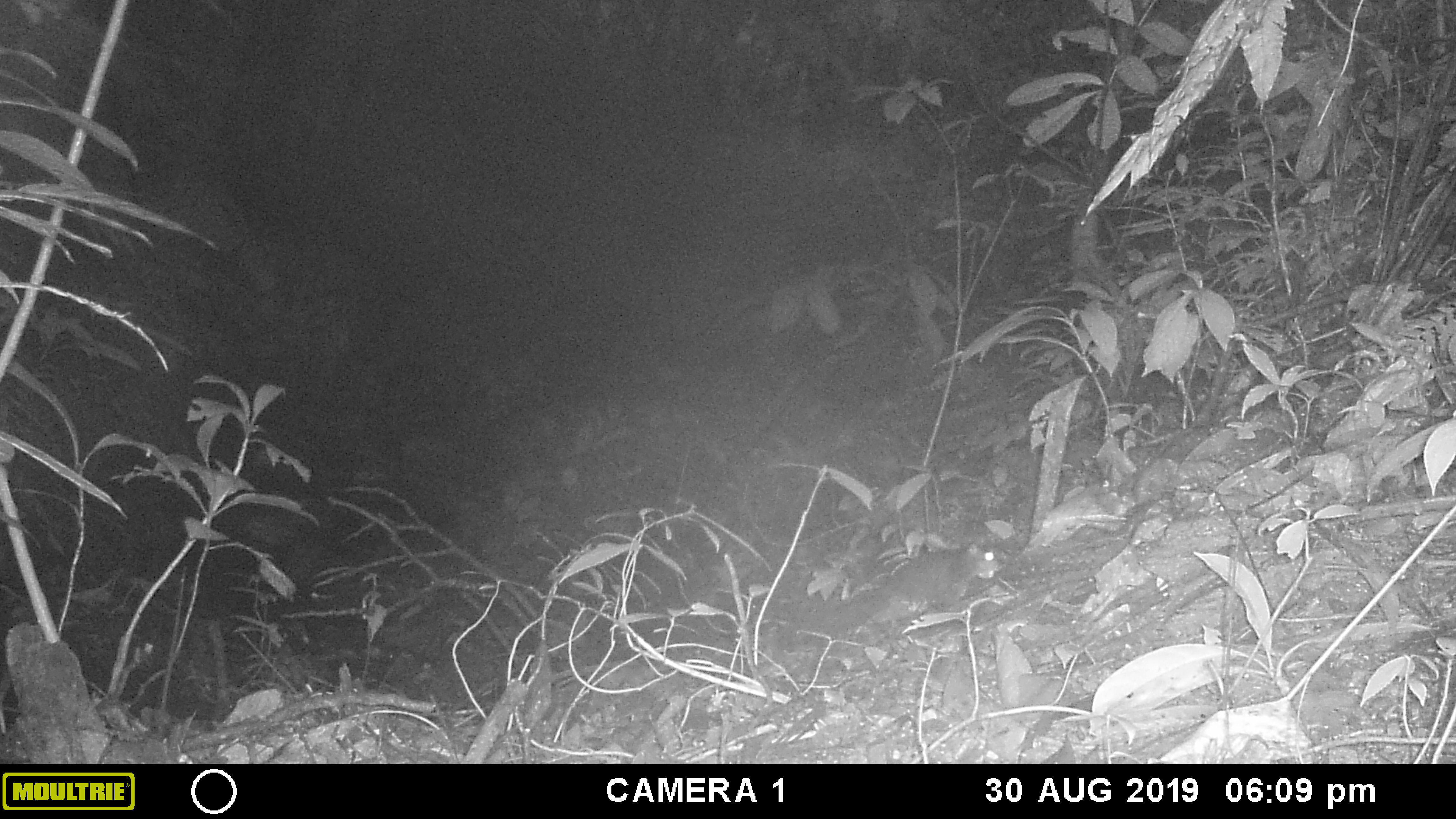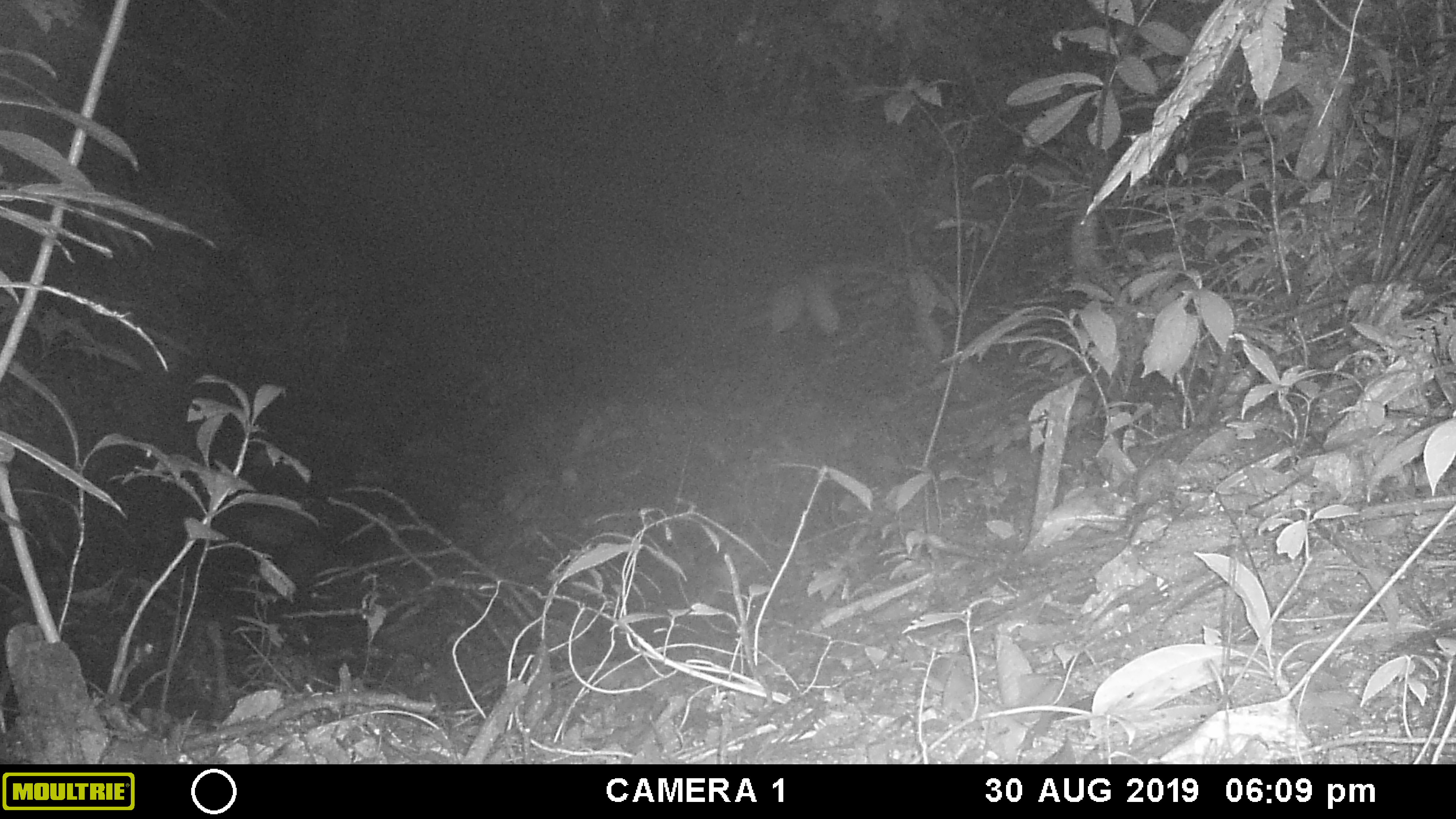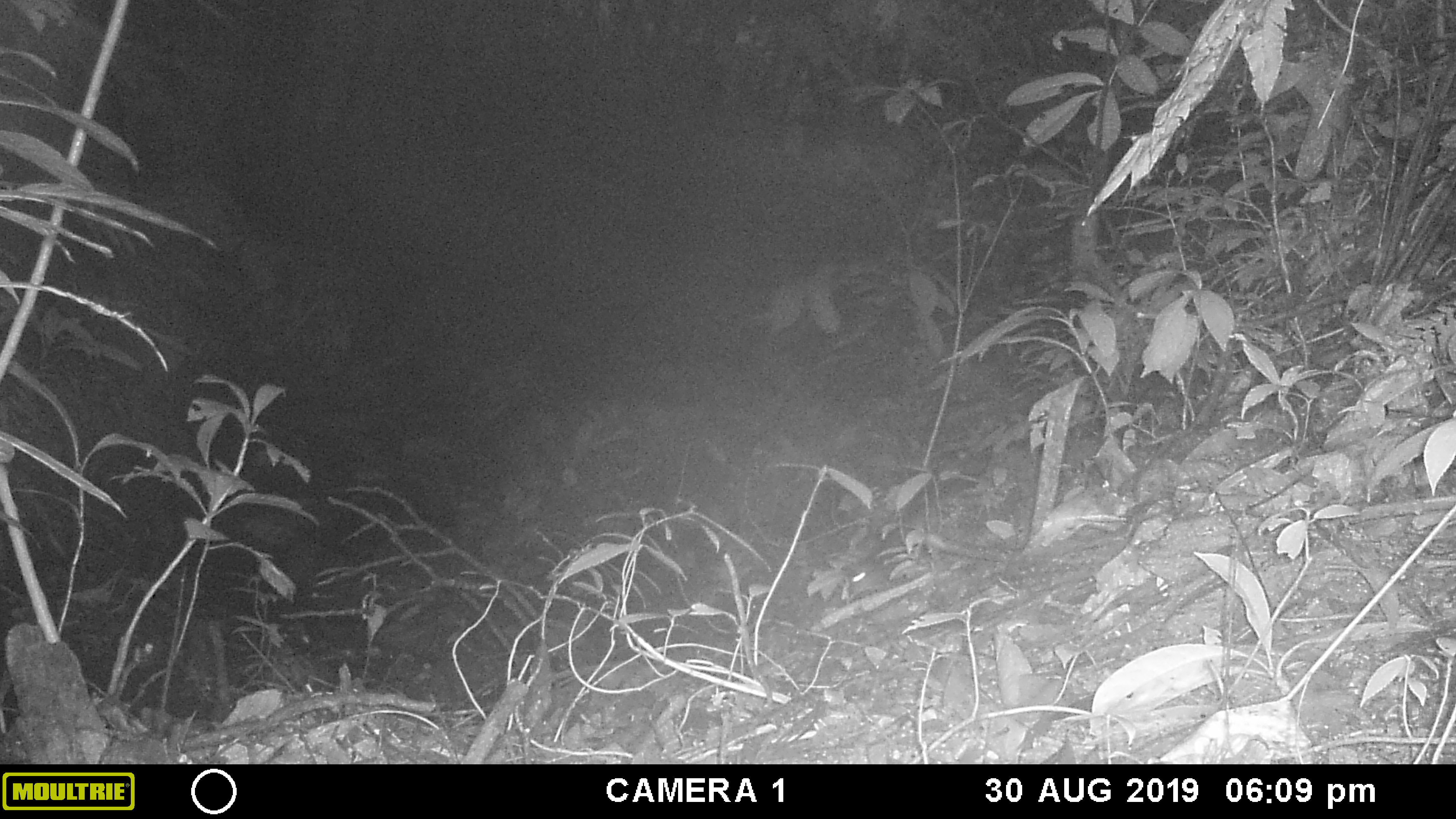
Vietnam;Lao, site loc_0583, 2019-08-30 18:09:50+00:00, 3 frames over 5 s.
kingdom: Animalia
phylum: Chordata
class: Mammalia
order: Rodentia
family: Sciuridae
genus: Sciurus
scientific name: Sciurus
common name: squirrel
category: unidentified squirrel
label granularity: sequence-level